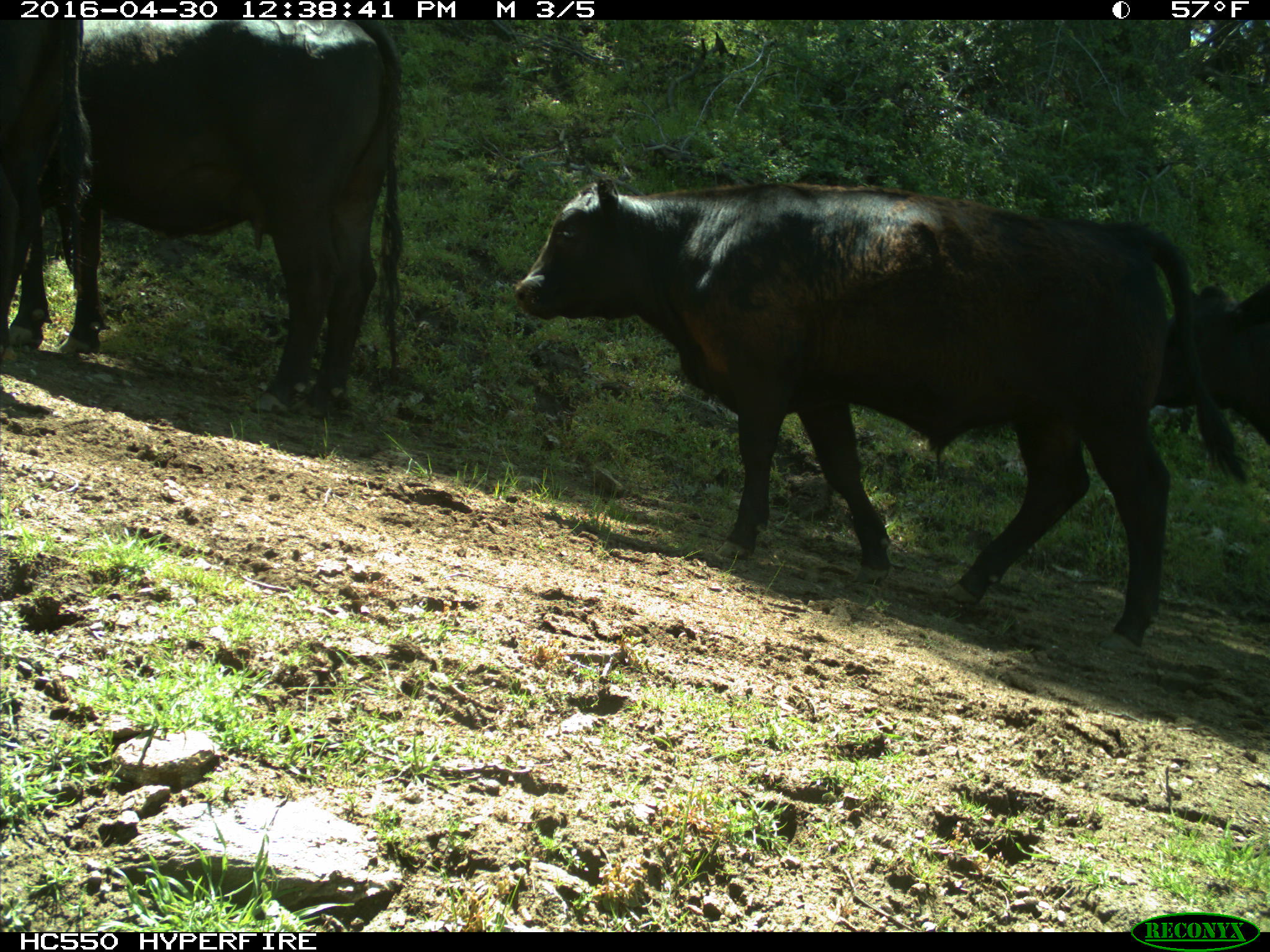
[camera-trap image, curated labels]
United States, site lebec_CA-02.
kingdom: Animalia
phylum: Chordata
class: Mammalia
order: Artiodactyla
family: Bovidae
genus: Bos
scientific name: Bos taurus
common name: domestic cow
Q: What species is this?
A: Bos taurus (domestic cow).